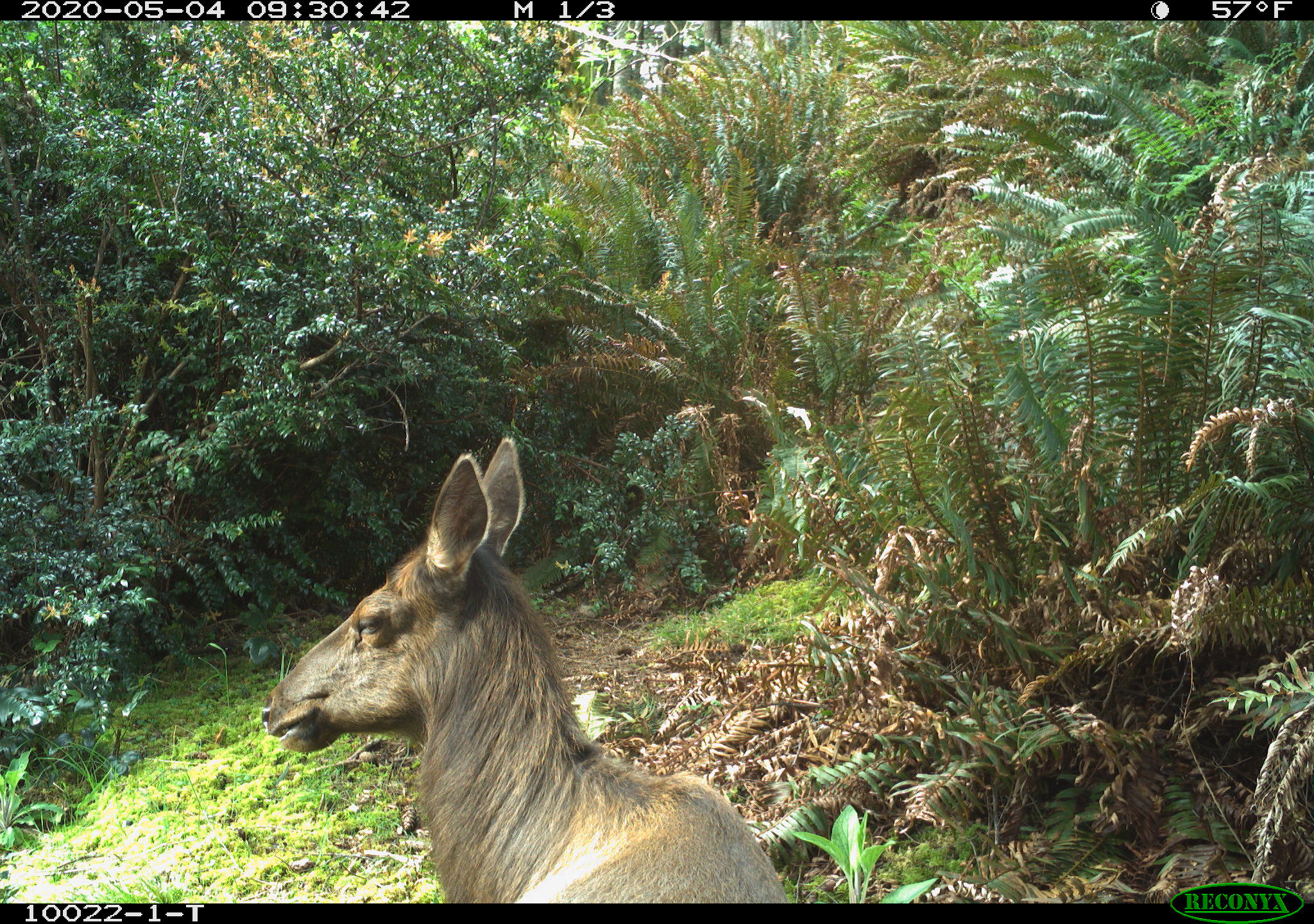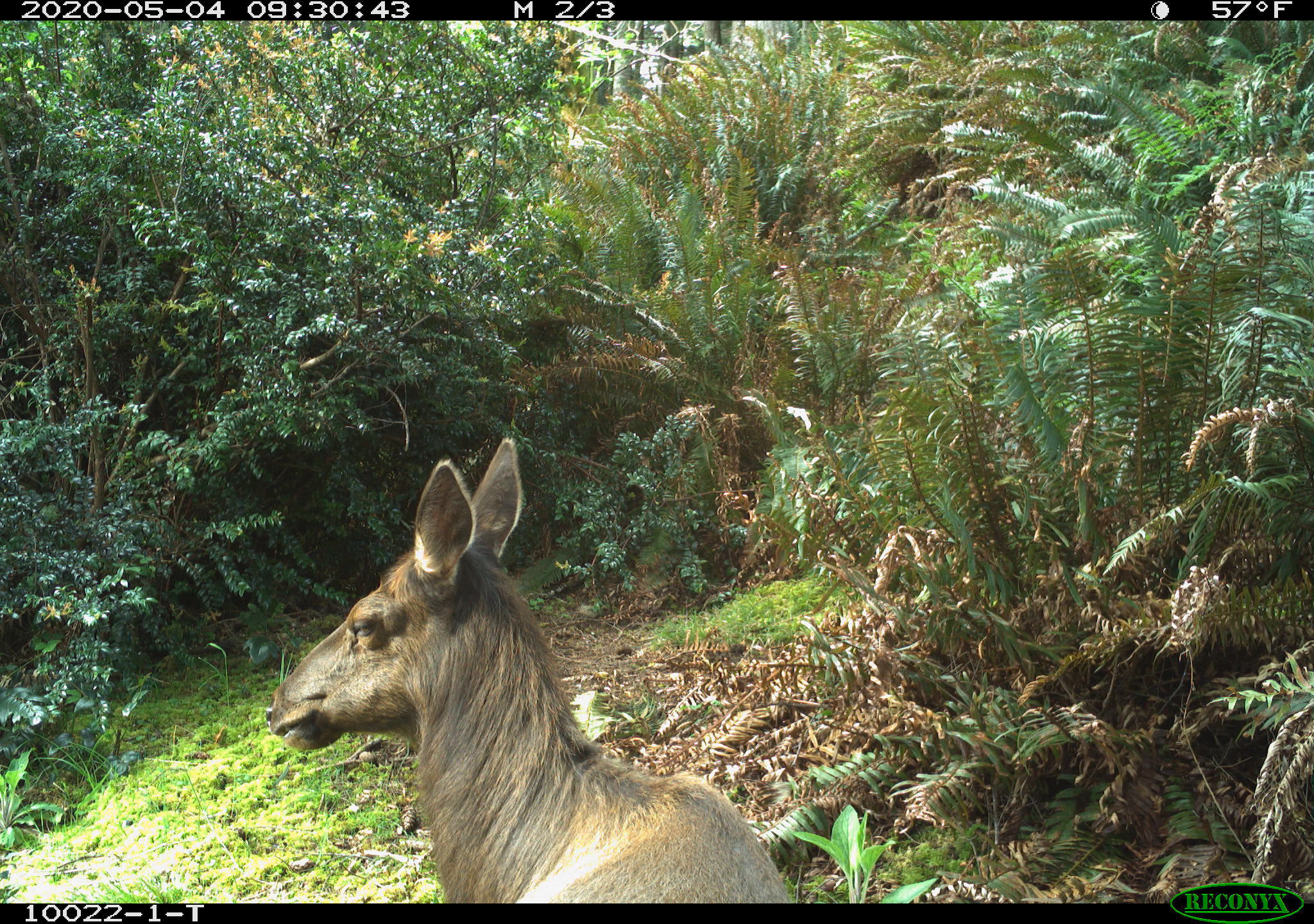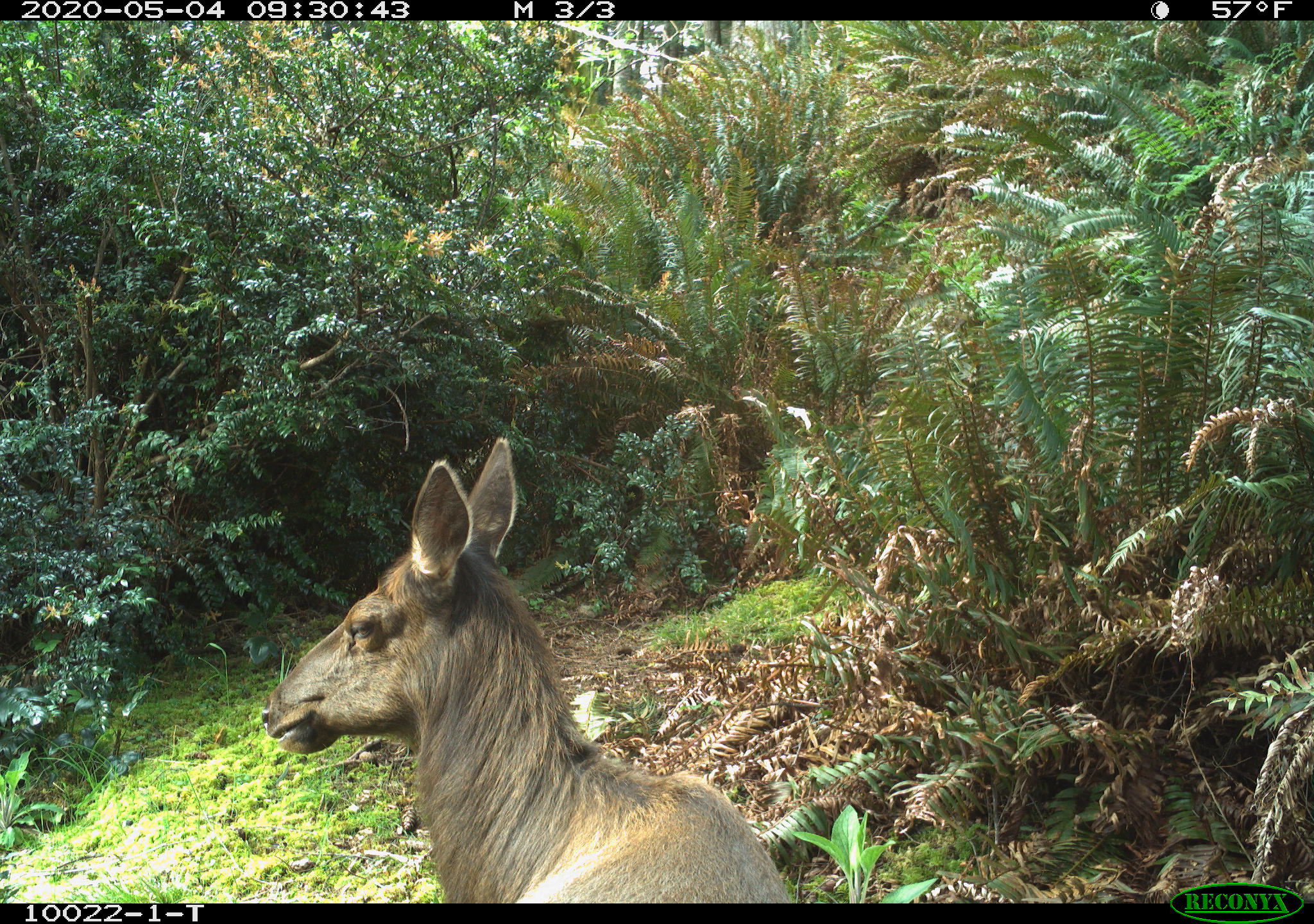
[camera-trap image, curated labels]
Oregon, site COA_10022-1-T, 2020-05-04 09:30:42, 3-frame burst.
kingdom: Animalia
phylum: Chordata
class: Mammalia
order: Artiodactyla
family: Cervidae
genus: Cervus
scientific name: Cervus canadensis roosevelti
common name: roosevelt elk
Roosevelt elk (Cervus canadensis roosevelti).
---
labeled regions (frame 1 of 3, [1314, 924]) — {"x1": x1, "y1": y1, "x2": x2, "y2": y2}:
roosevelt elk: {"x1": 251, "y1": 431, "x2": 798, "y2": 899}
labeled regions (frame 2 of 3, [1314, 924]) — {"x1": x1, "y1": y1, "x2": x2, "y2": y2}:
roosevelt elk: {"x1": 255, "y1": 424, "x2": 798, "y2": 895}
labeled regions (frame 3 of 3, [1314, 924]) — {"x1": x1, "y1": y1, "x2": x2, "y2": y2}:
roosevelt elk: {"x1": 247, "y1": 426, "x2": 796, "y2": 895}